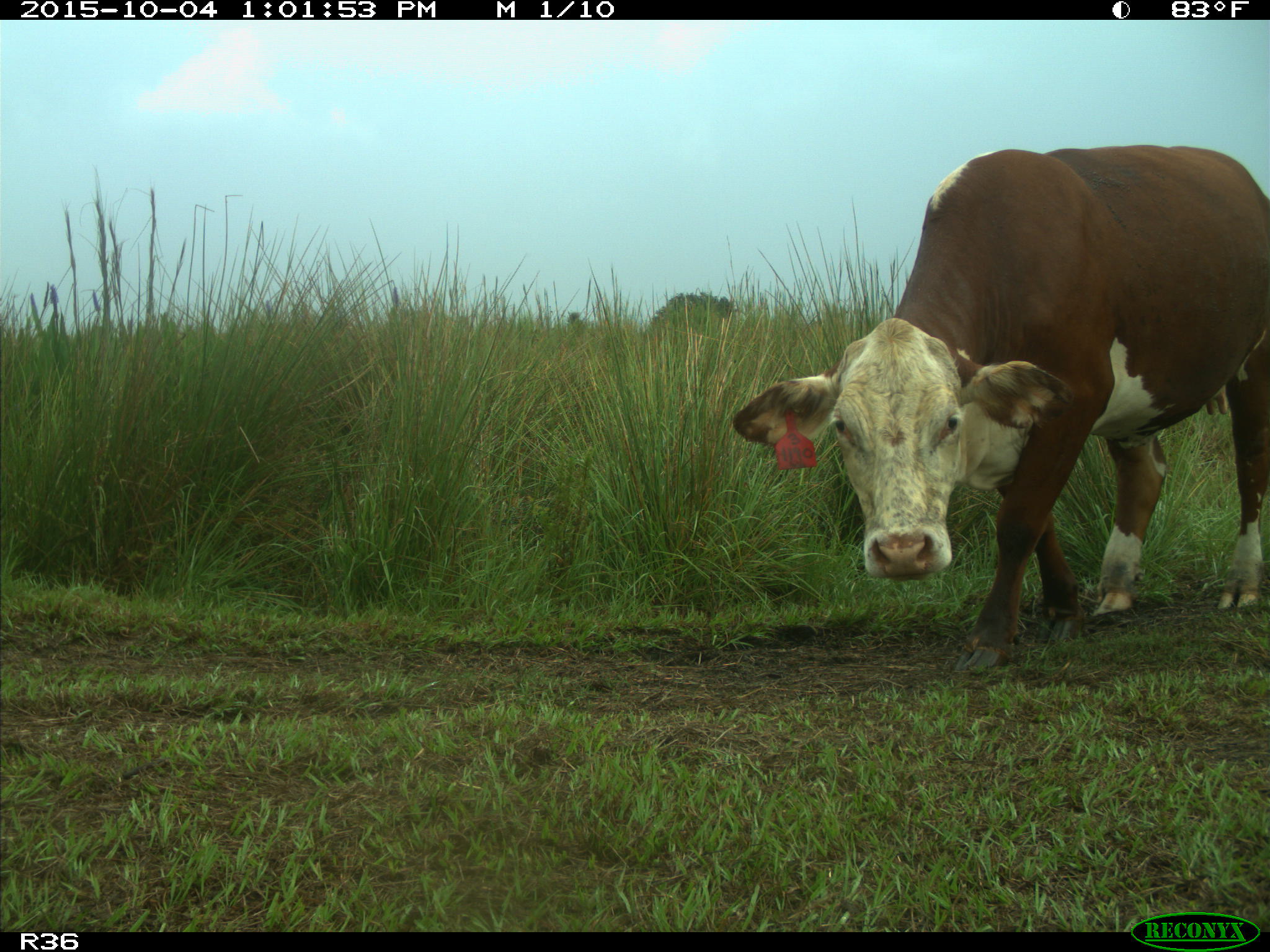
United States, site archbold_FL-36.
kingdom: Animalia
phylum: Chordata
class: Mammalia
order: Artiodactyla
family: Bovidae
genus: Bos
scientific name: Bos taurus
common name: domestic cow